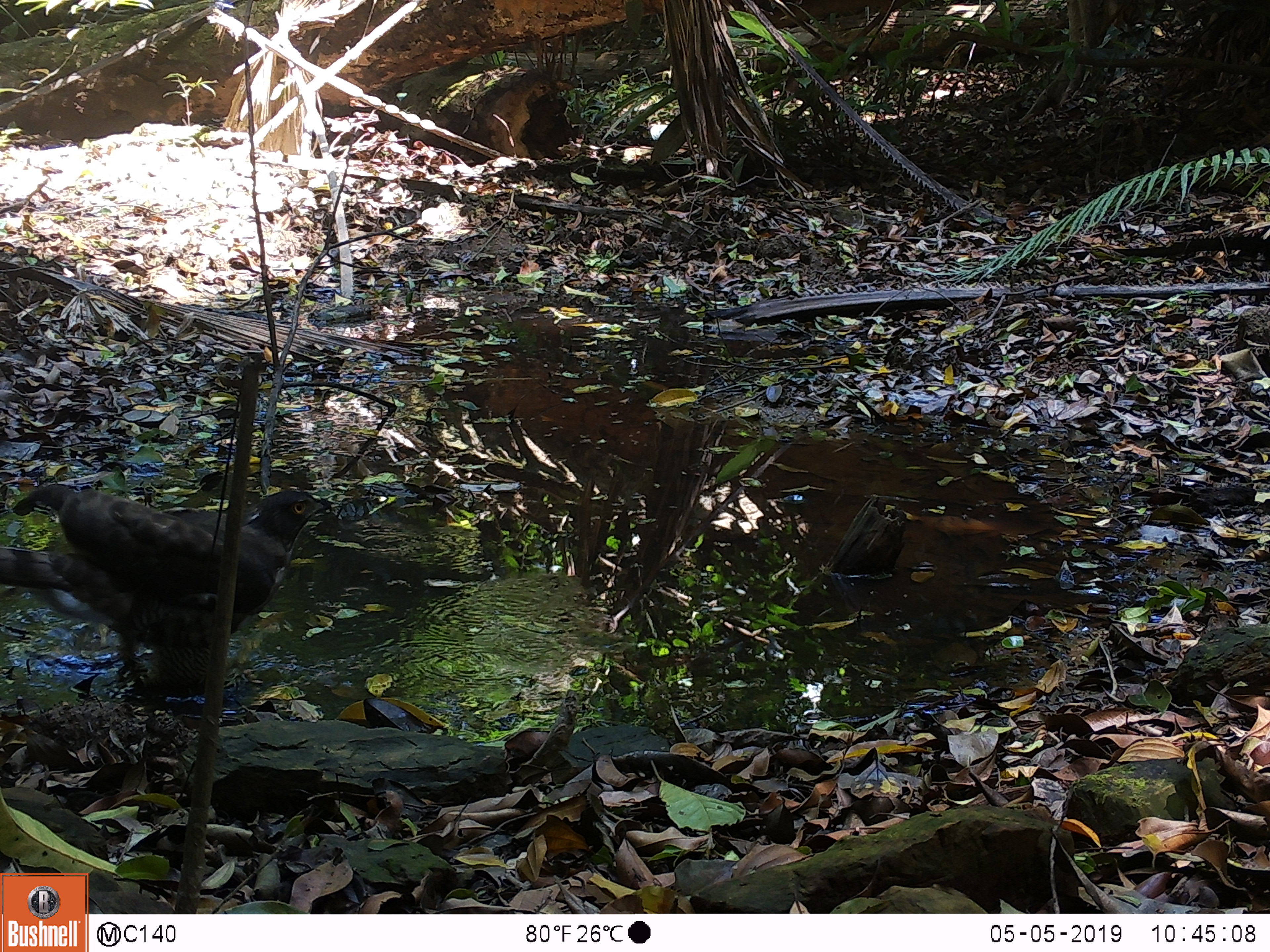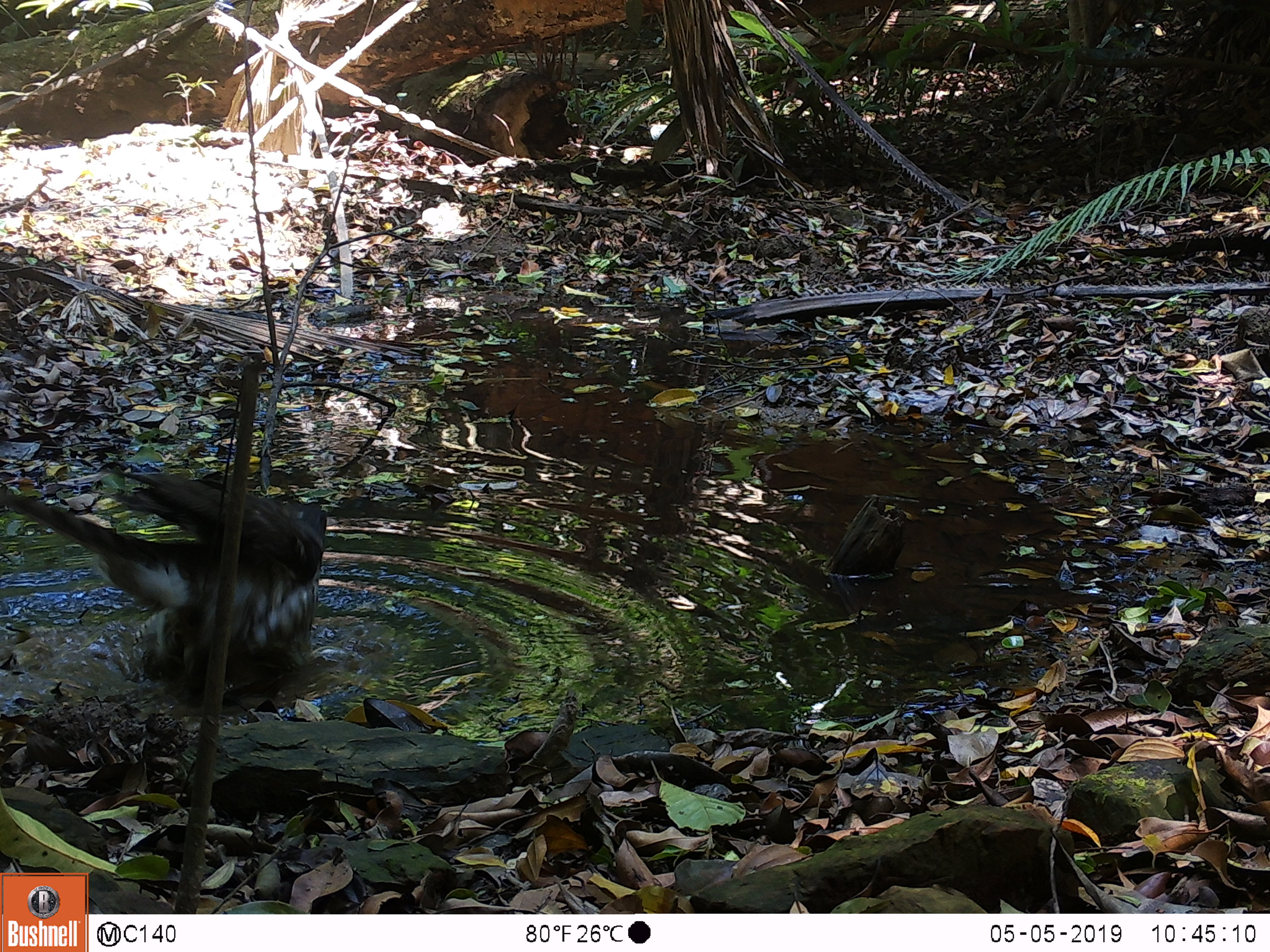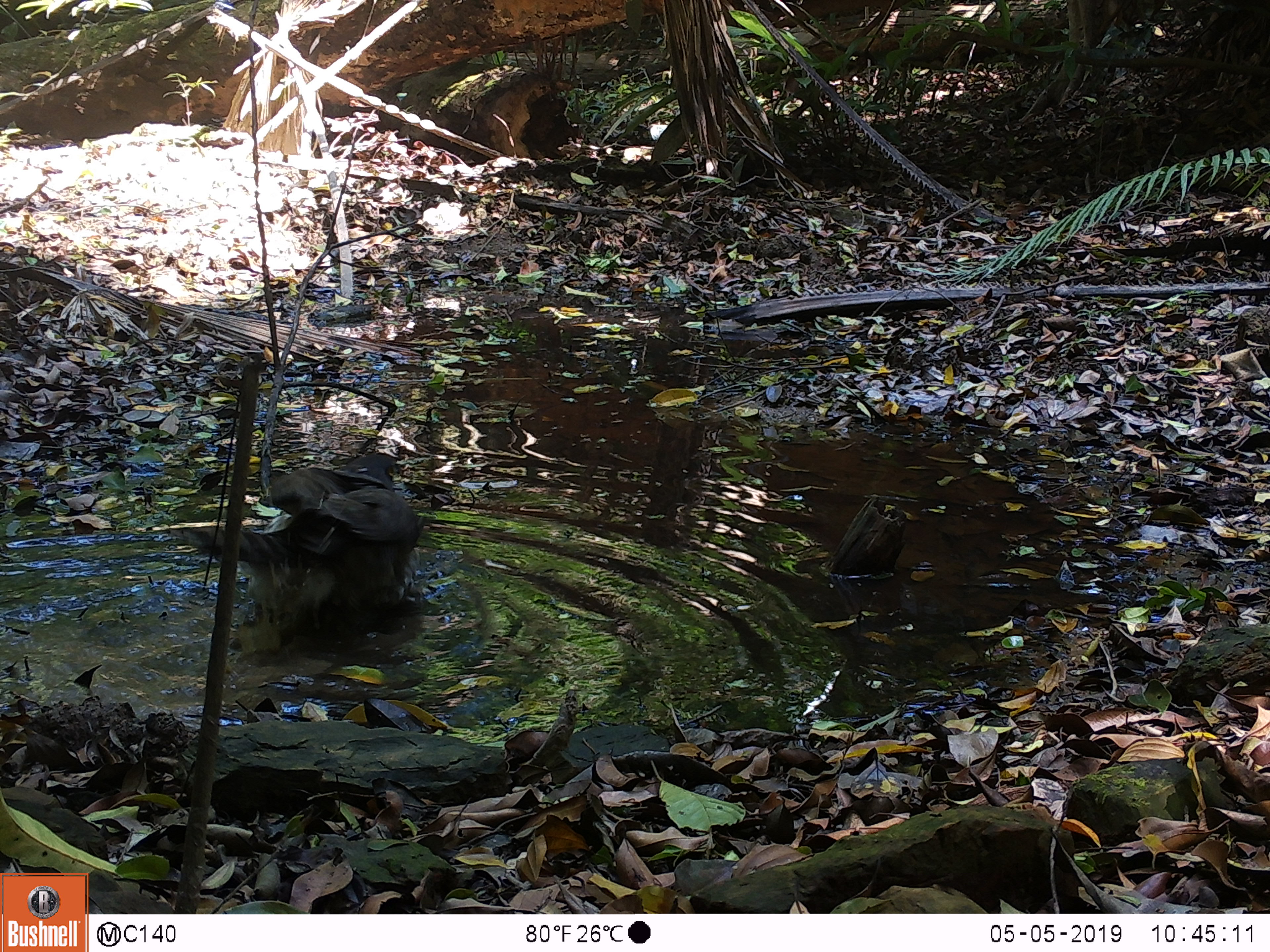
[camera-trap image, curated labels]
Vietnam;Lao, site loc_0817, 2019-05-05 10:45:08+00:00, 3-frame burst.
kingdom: Animalia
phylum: Chordata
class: Aves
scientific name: Aves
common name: bird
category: unidentified bird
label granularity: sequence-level